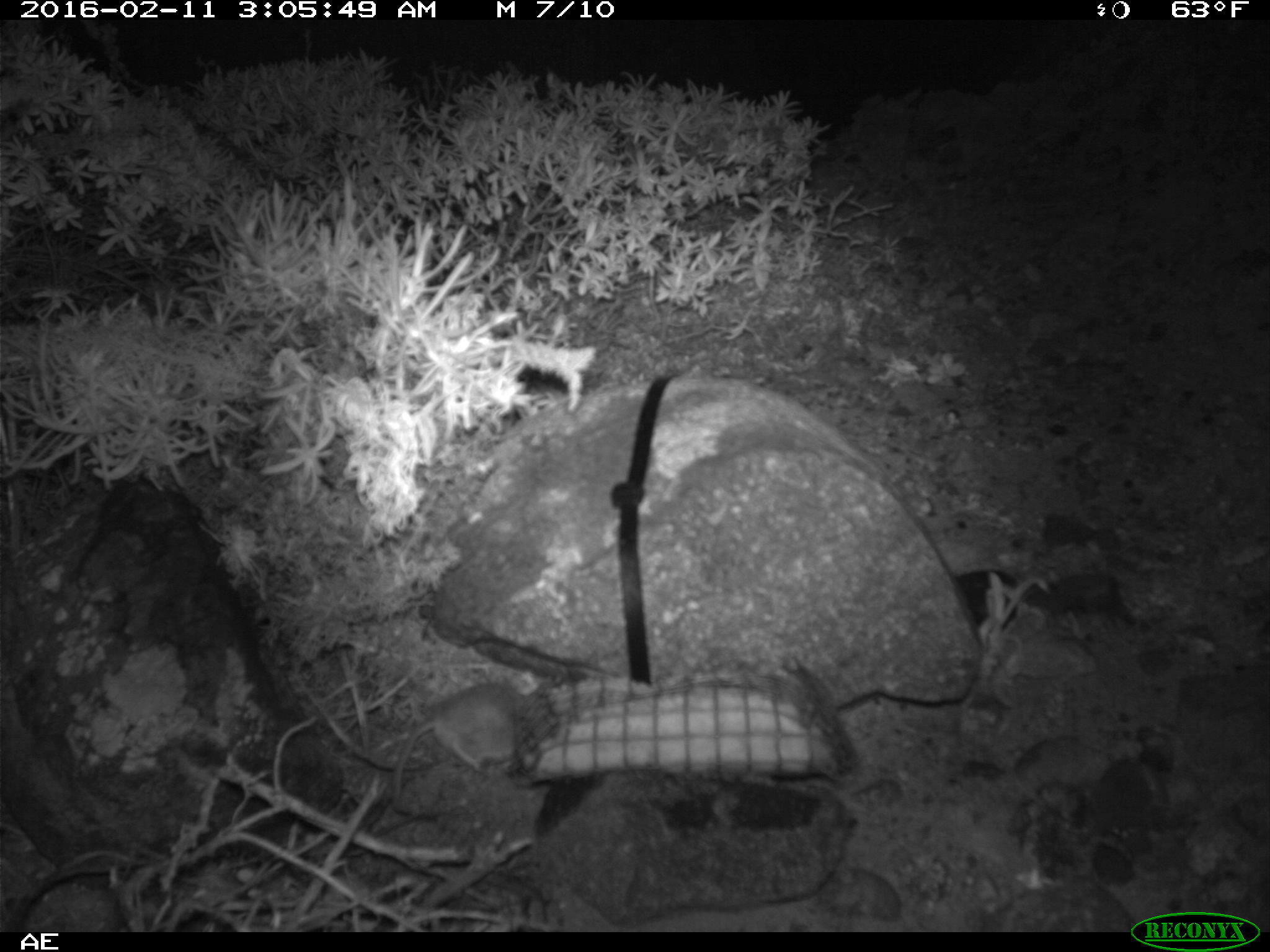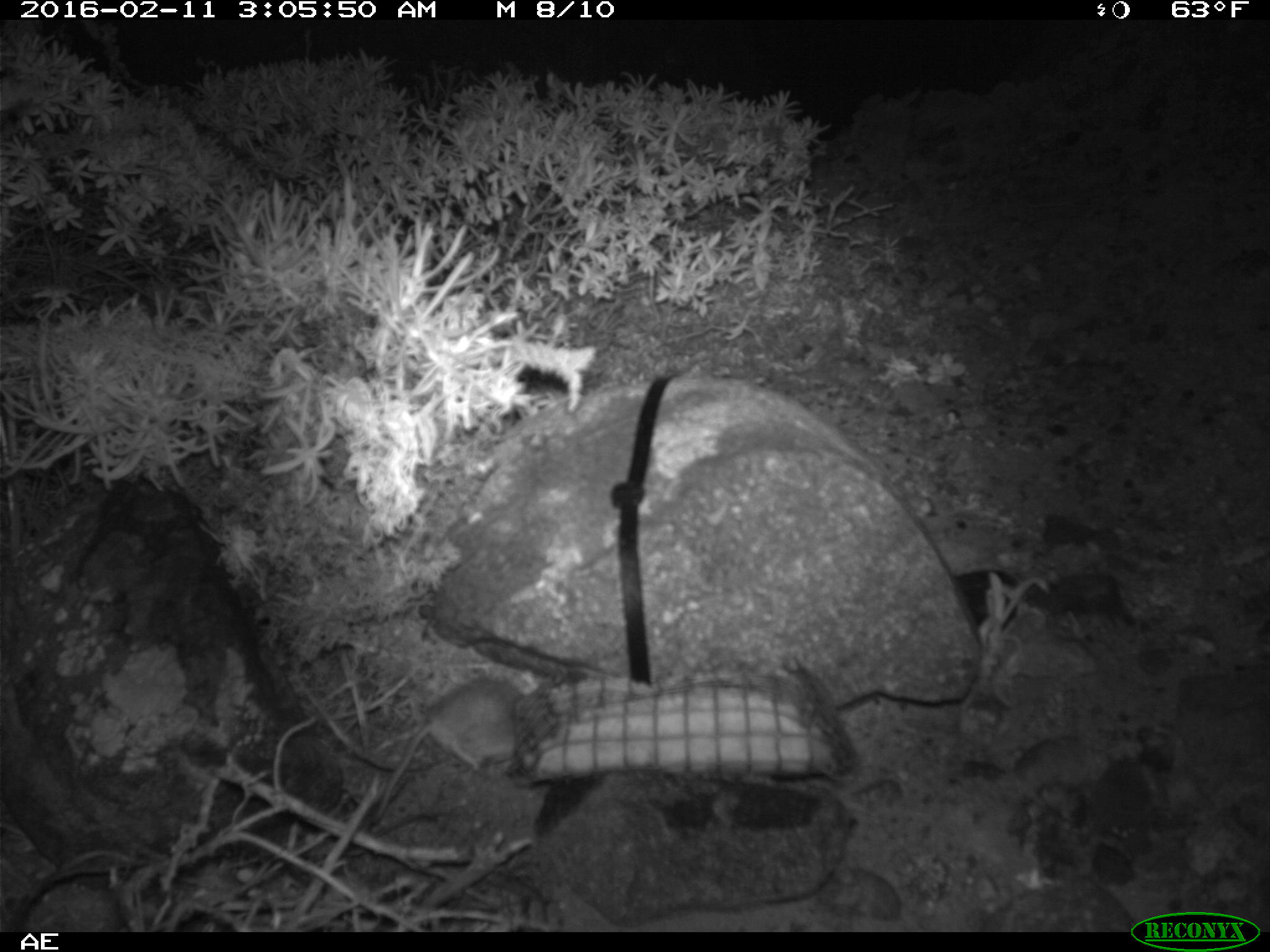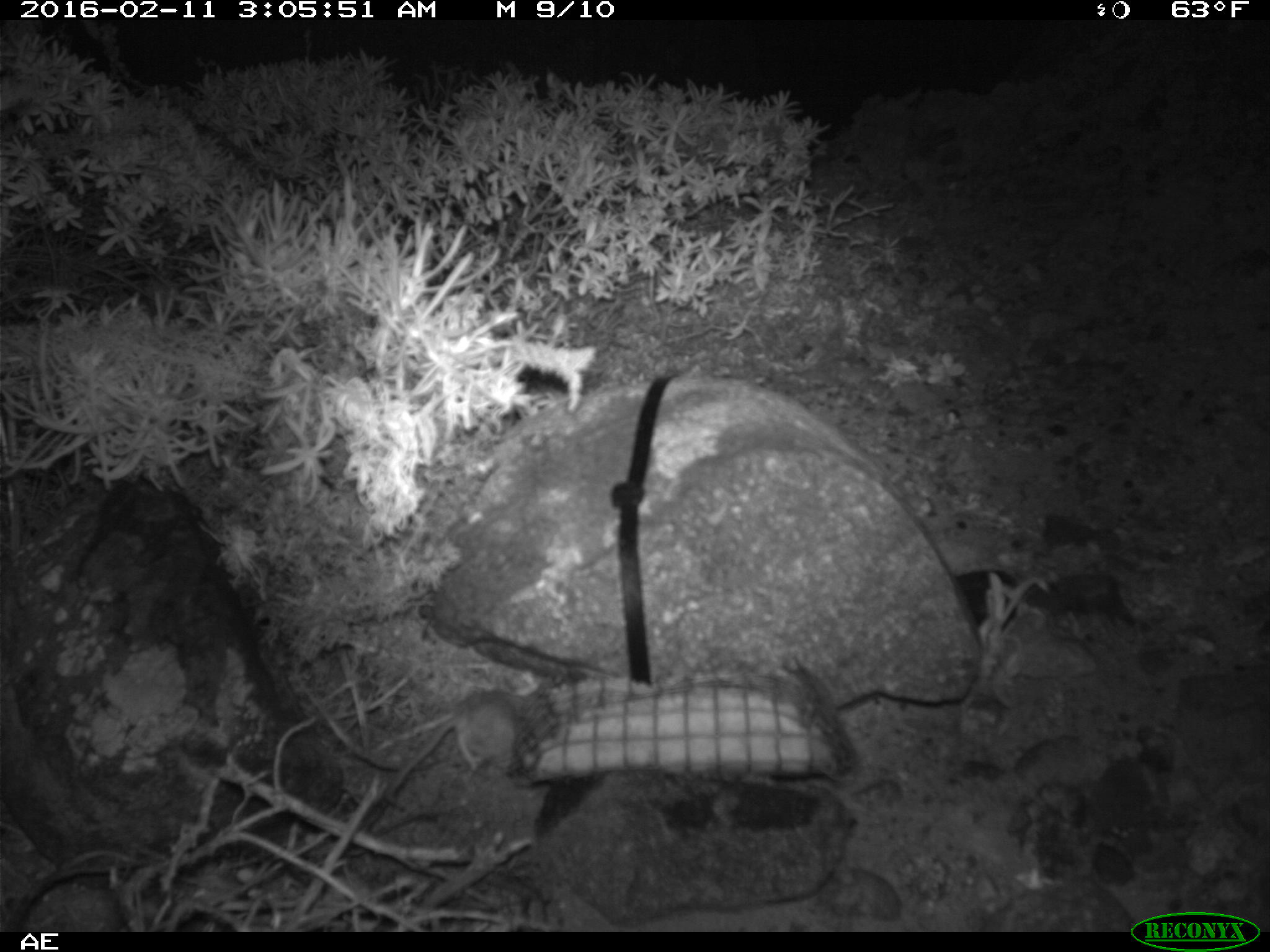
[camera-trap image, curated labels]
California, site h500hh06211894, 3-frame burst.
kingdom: Animalia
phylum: Chordata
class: Mammalia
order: Rodentia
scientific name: Rodentia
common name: rodent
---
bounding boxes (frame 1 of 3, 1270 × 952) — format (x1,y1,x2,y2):
rodent: (389,685,520,808)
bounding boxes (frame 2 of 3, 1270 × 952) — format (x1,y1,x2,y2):
rodent: (367,677,525,826)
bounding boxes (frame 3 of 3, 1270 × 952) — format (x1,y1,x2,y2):
rodent: (384,695,538,804)